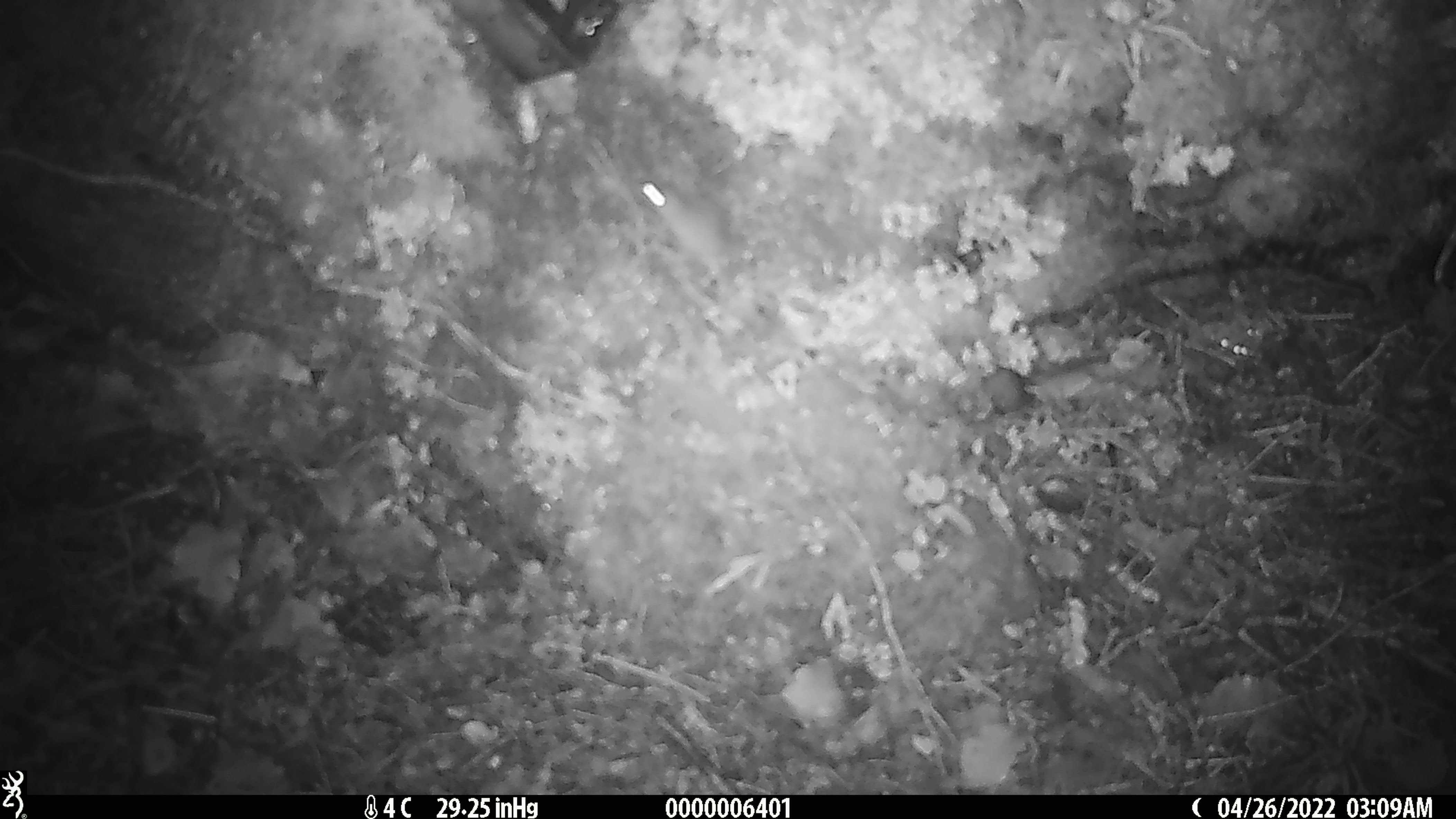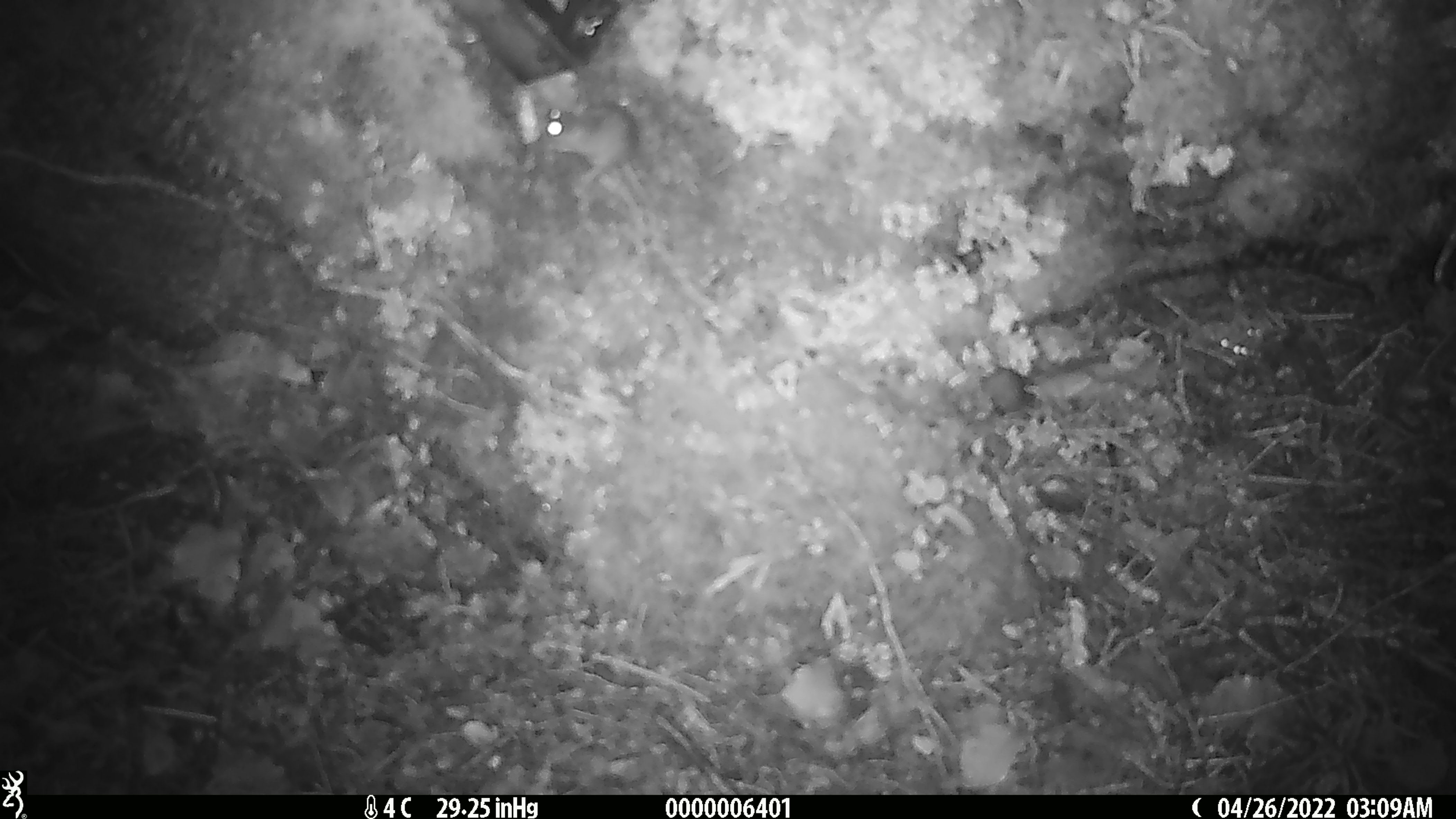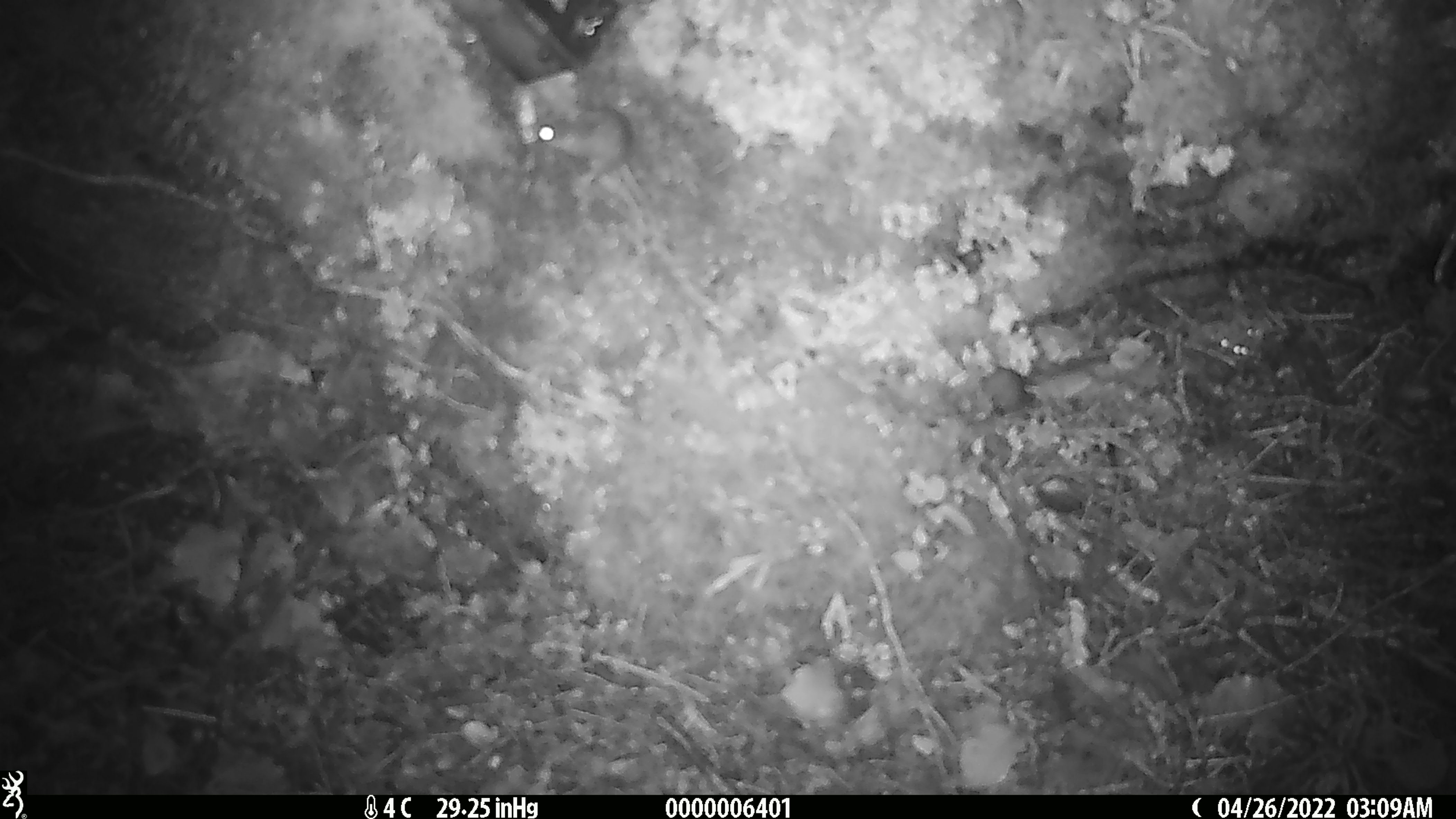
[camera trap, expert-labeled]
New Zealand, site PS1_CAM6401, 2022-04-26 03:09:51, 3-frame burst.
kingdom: Animalia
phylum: Chordata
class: Mammalia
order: Rodentia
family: Muridae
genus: Mus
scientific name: Mus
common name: mouse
Mouse (Mus).